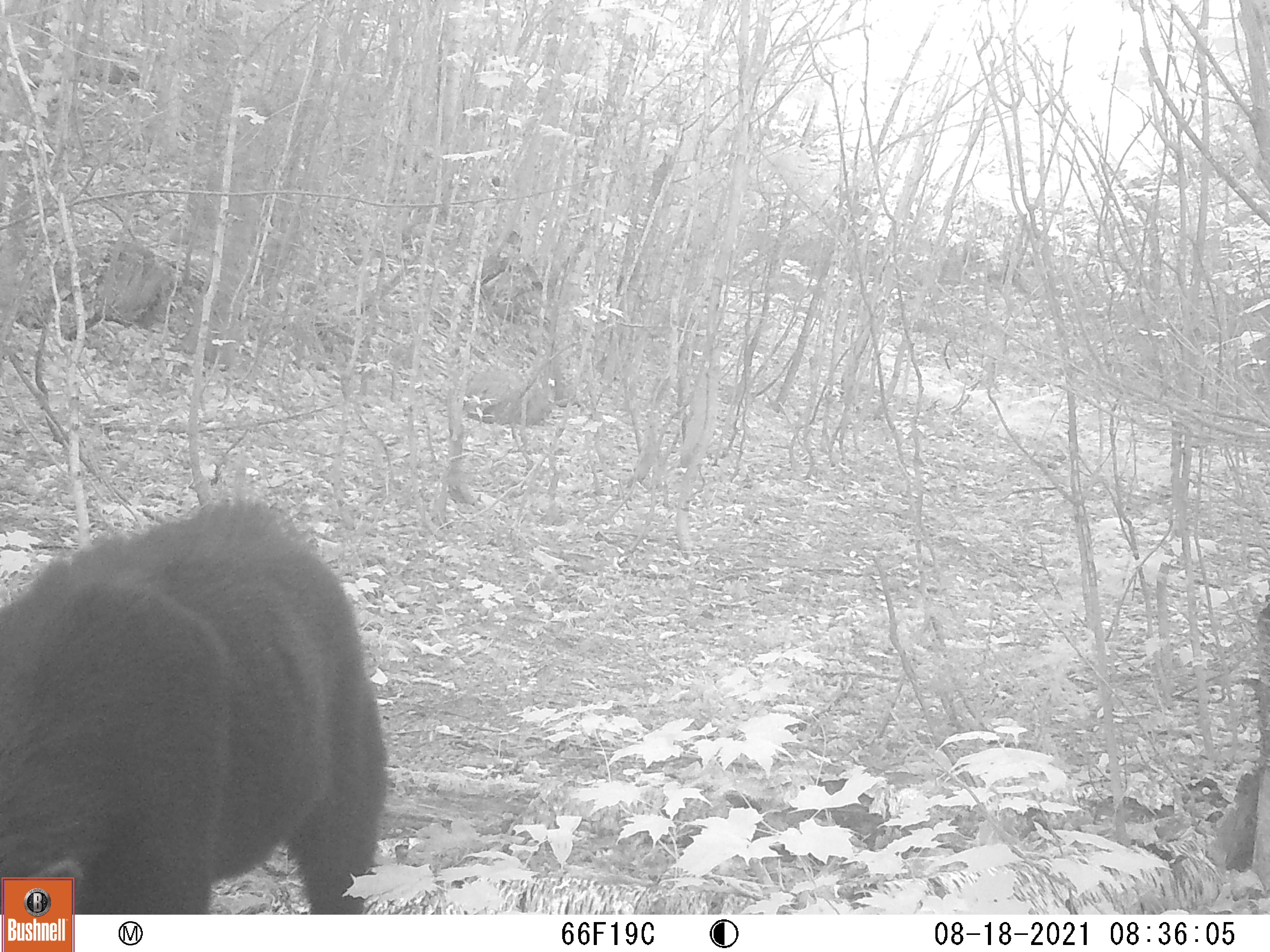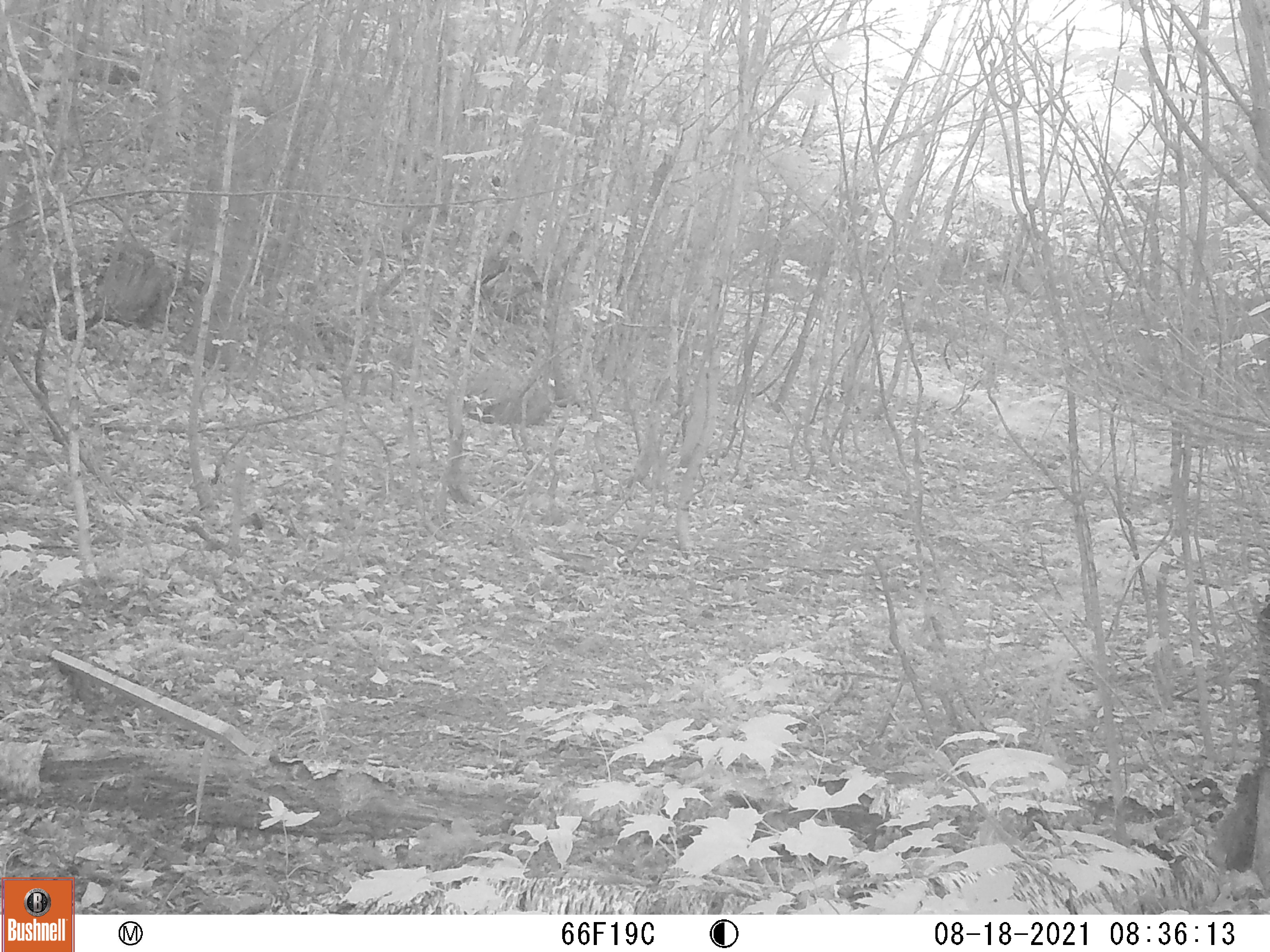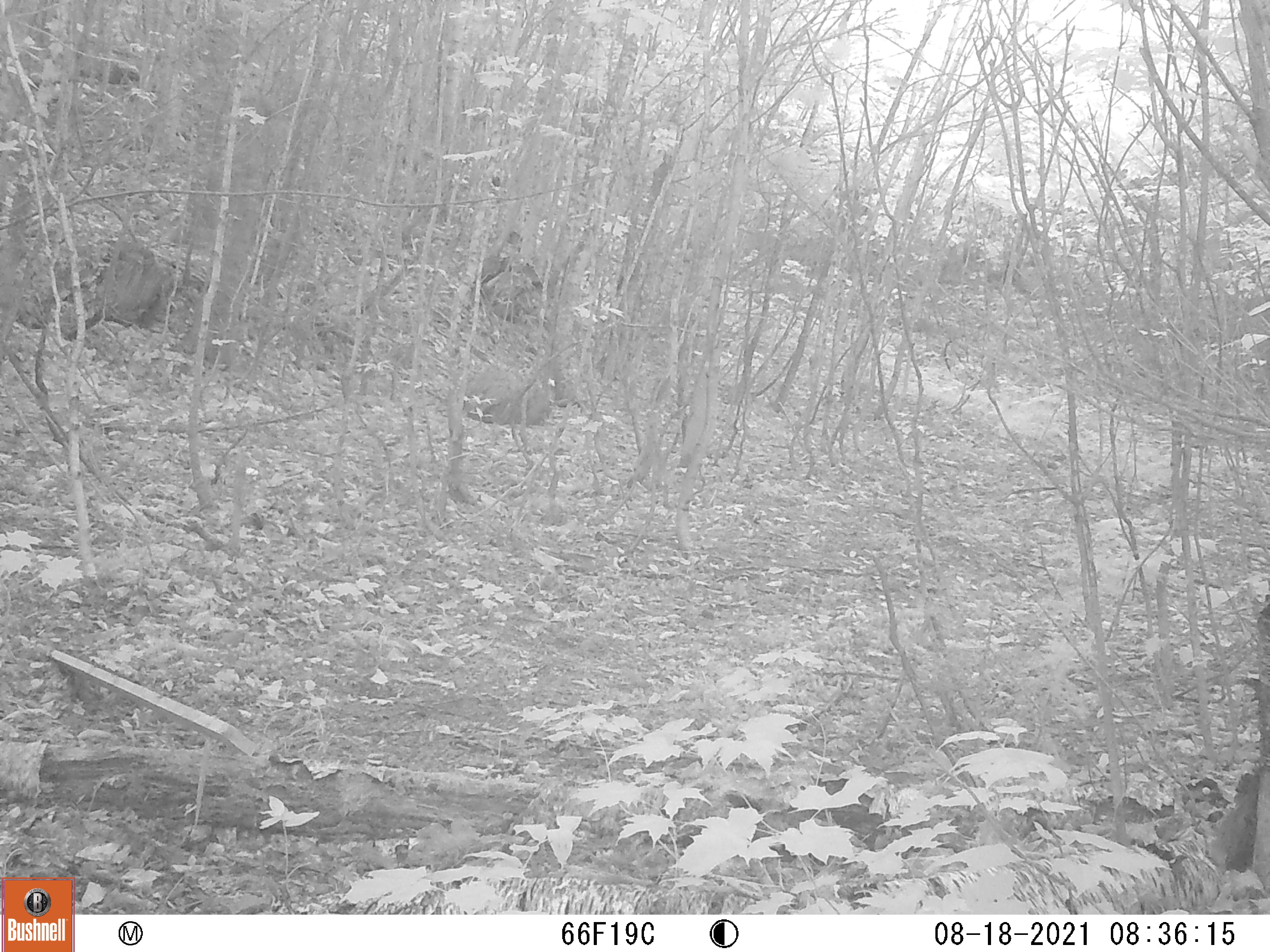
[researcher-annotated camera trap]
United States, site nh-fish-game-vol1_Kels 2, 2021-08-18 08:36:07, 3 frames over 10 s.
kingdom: Animalia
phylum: Chordata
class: Mammalia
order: Carnivora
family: Ursidae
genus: Ursus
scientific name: Ursus americanus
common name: black bear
Black bear (Ursus americanus).